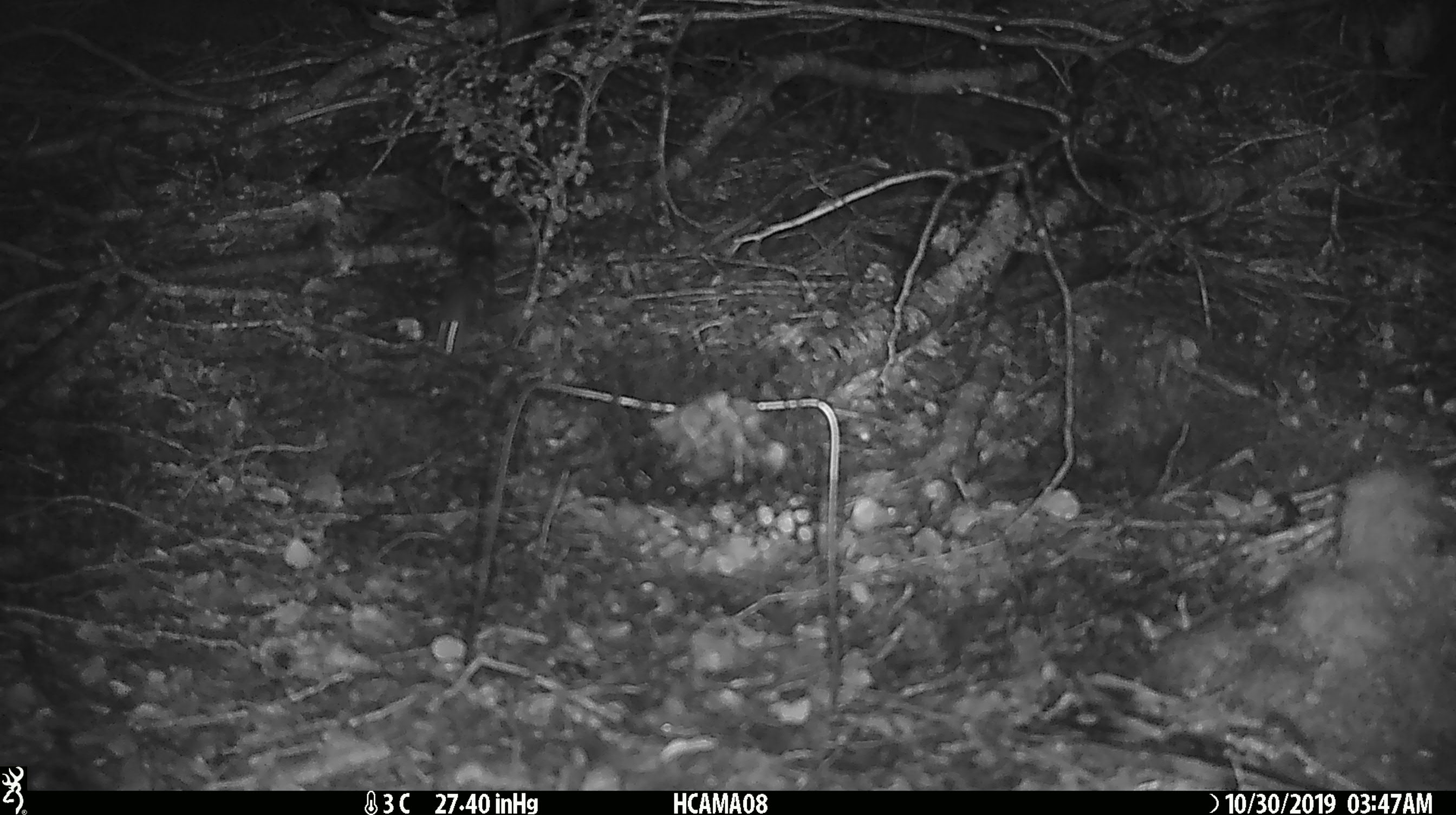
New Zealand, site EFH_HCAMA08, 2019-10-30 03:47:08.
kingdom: Animalia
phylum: Chordata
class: Mammalia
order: Rodentia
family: Muridae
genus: Mus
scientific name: Mus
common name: mouse